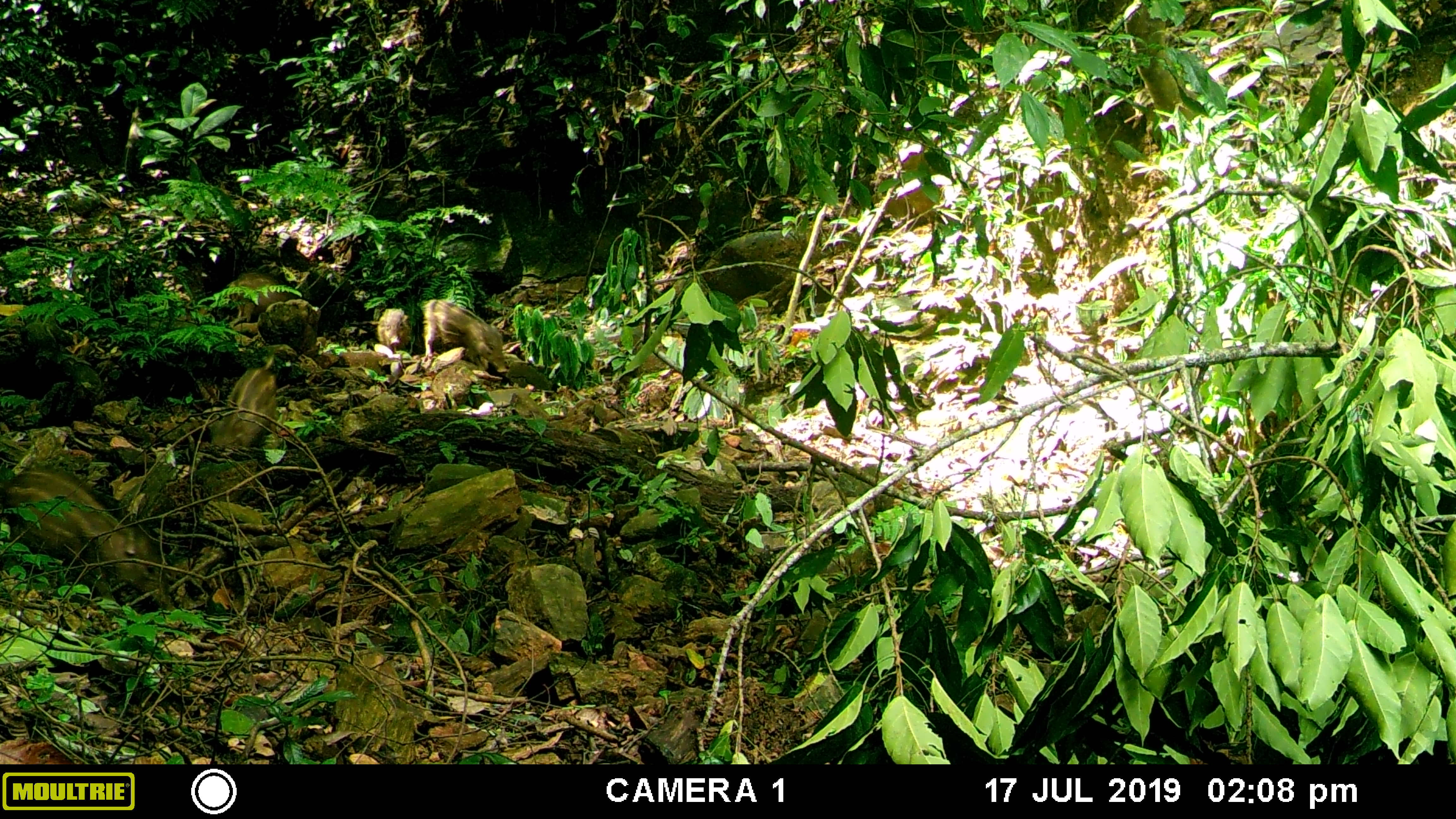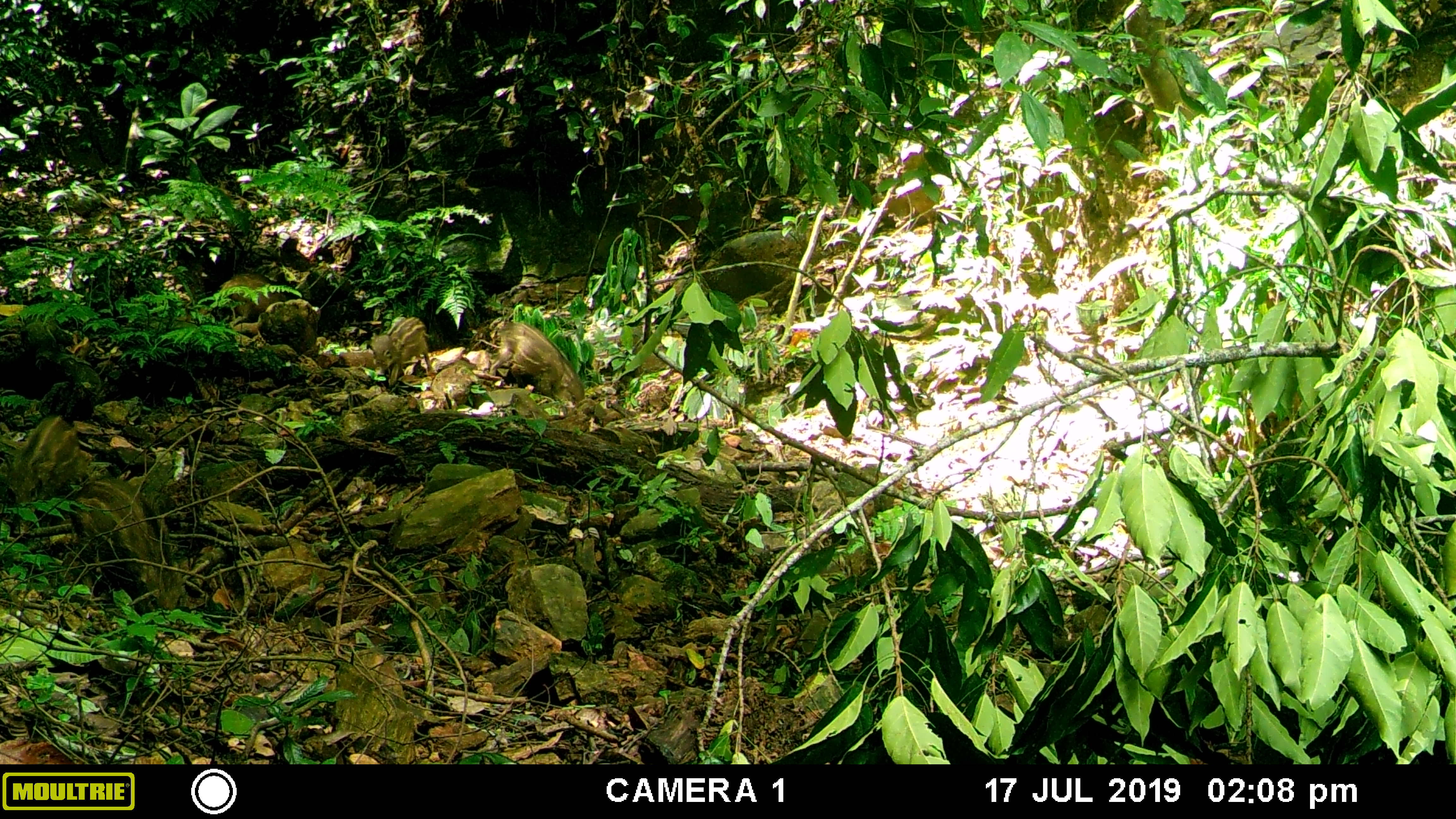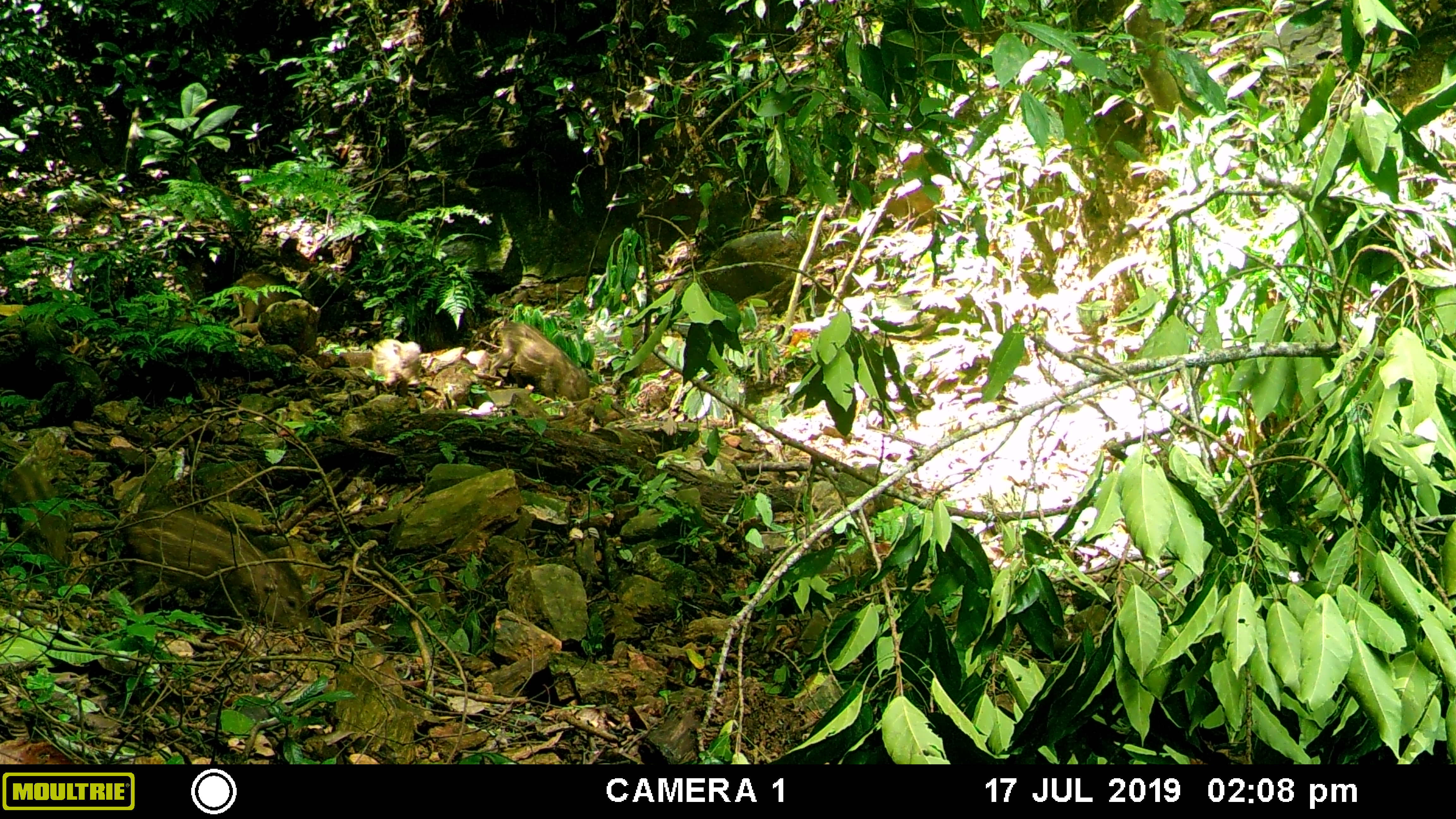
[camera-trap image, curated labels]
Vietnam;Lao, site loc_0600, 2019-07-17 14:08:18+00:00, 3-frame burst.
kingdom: Animalia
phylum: Chordata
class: Mammalia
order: Artiodactyla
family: Suidae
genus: Sus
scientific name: Sus scrofa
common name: eurasian wild pig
Eurasian wild pig (Sus scrofa). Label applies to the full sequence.